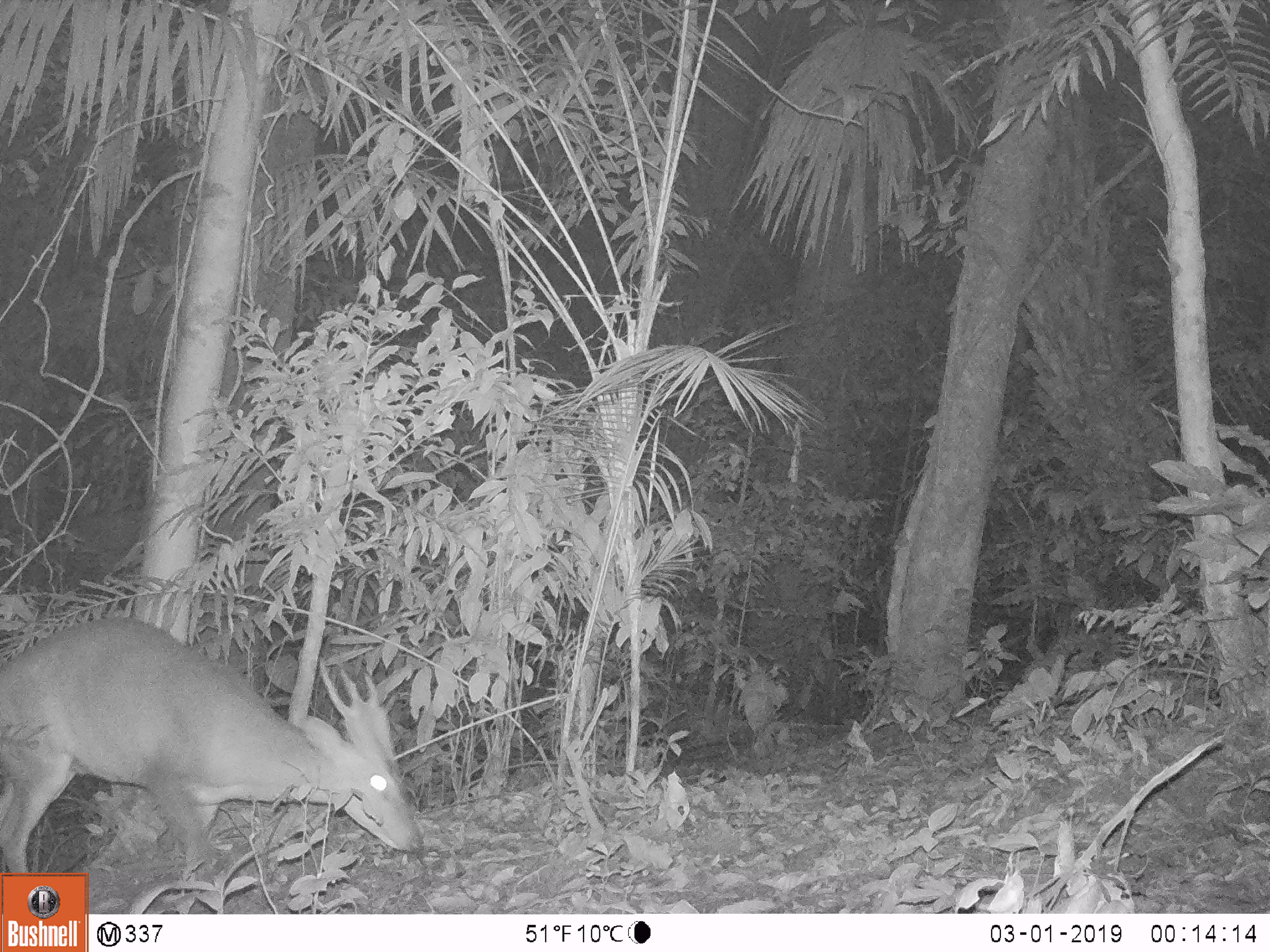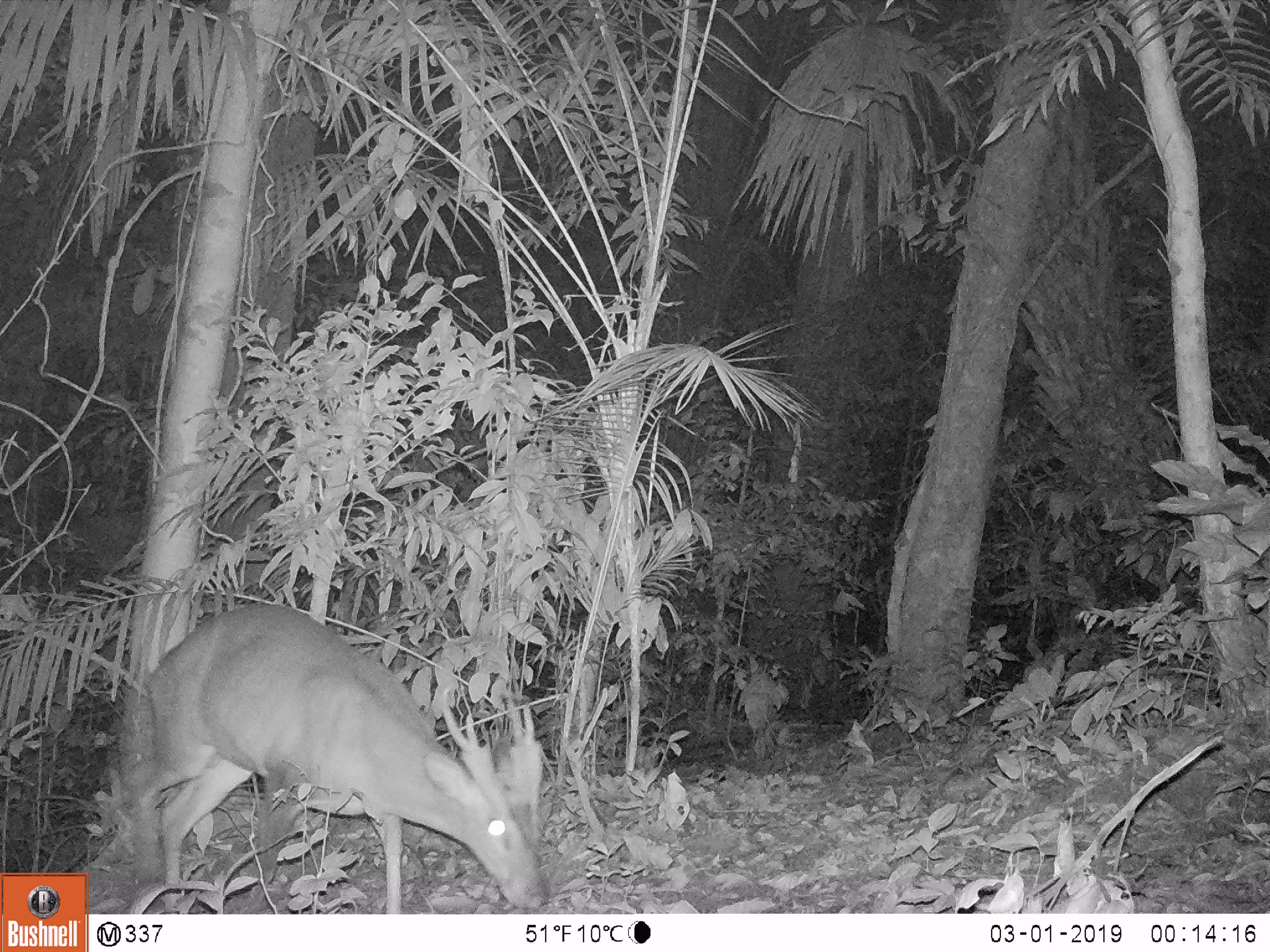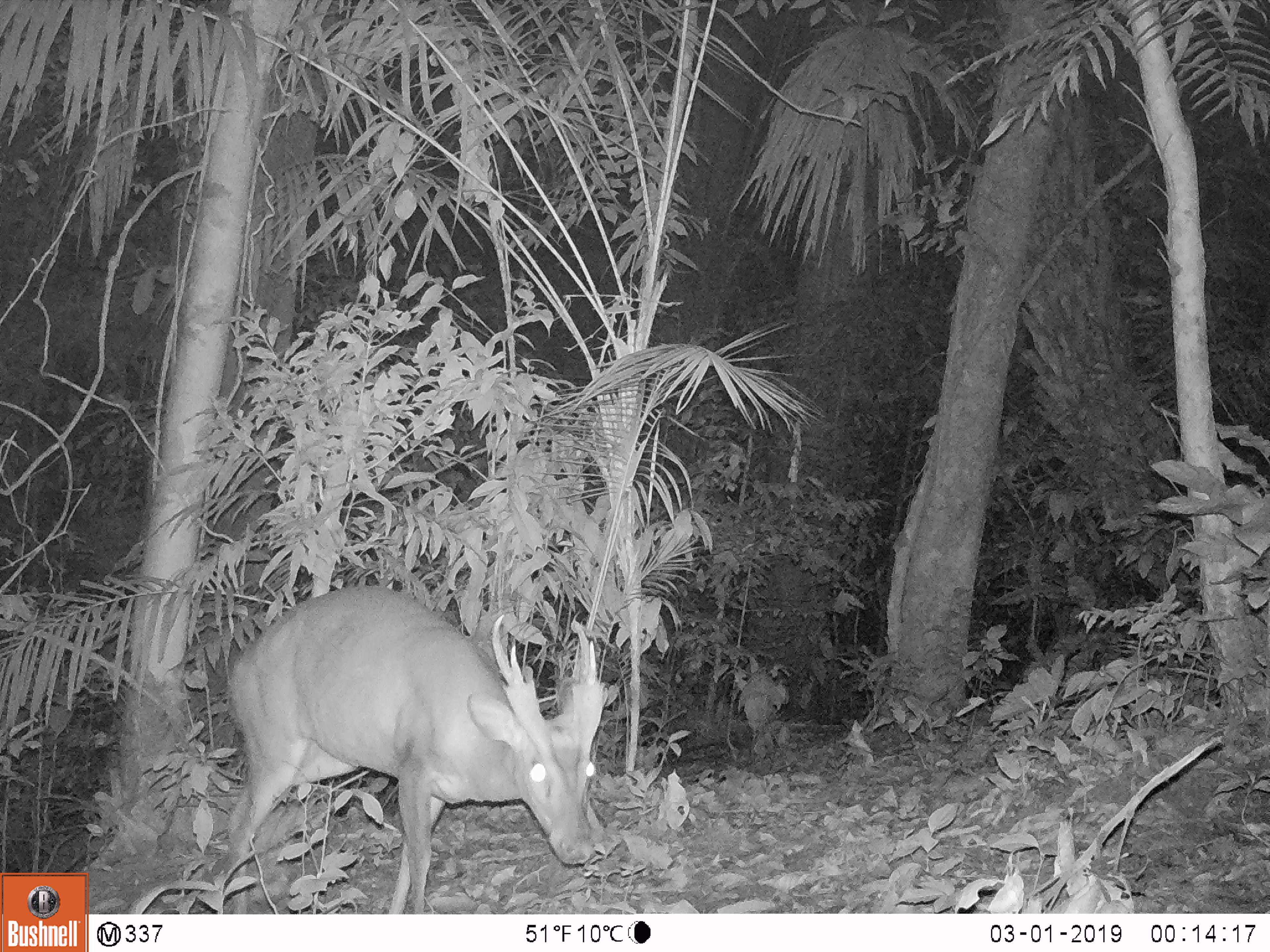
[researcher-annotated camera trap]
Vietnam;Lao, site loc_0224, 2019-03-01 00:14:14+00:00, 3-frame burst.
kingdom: Animalia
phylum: Chordata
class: Mammalia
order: Artiodactyla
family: Cervidae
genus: Muntiacus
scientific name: Muntiacus vuquangensis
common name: large-antlered muntjac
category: large antlered muntjac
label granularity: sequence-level